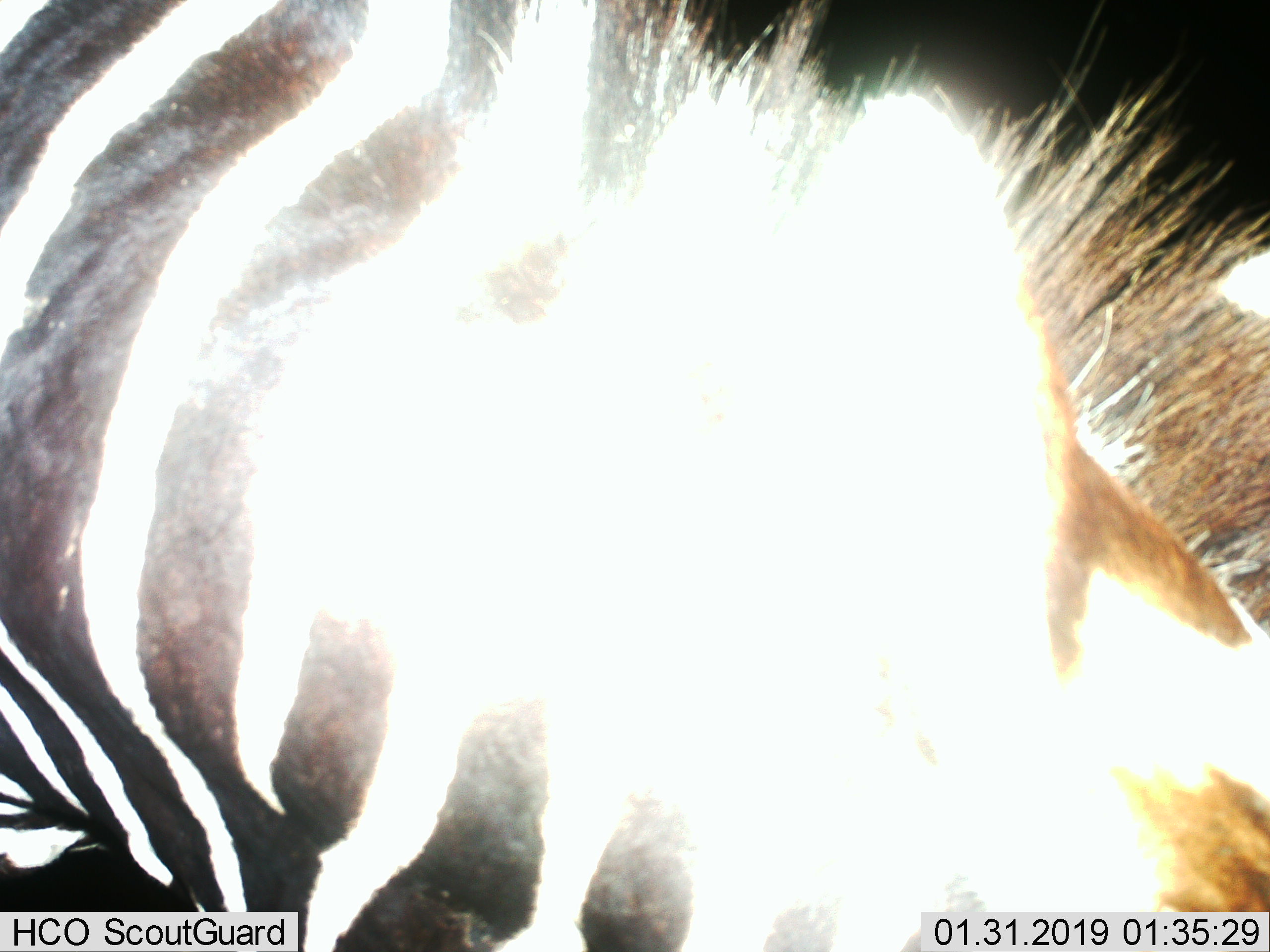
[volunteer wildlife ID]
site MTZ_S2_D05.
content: unidentified animal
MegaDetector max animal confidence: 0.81